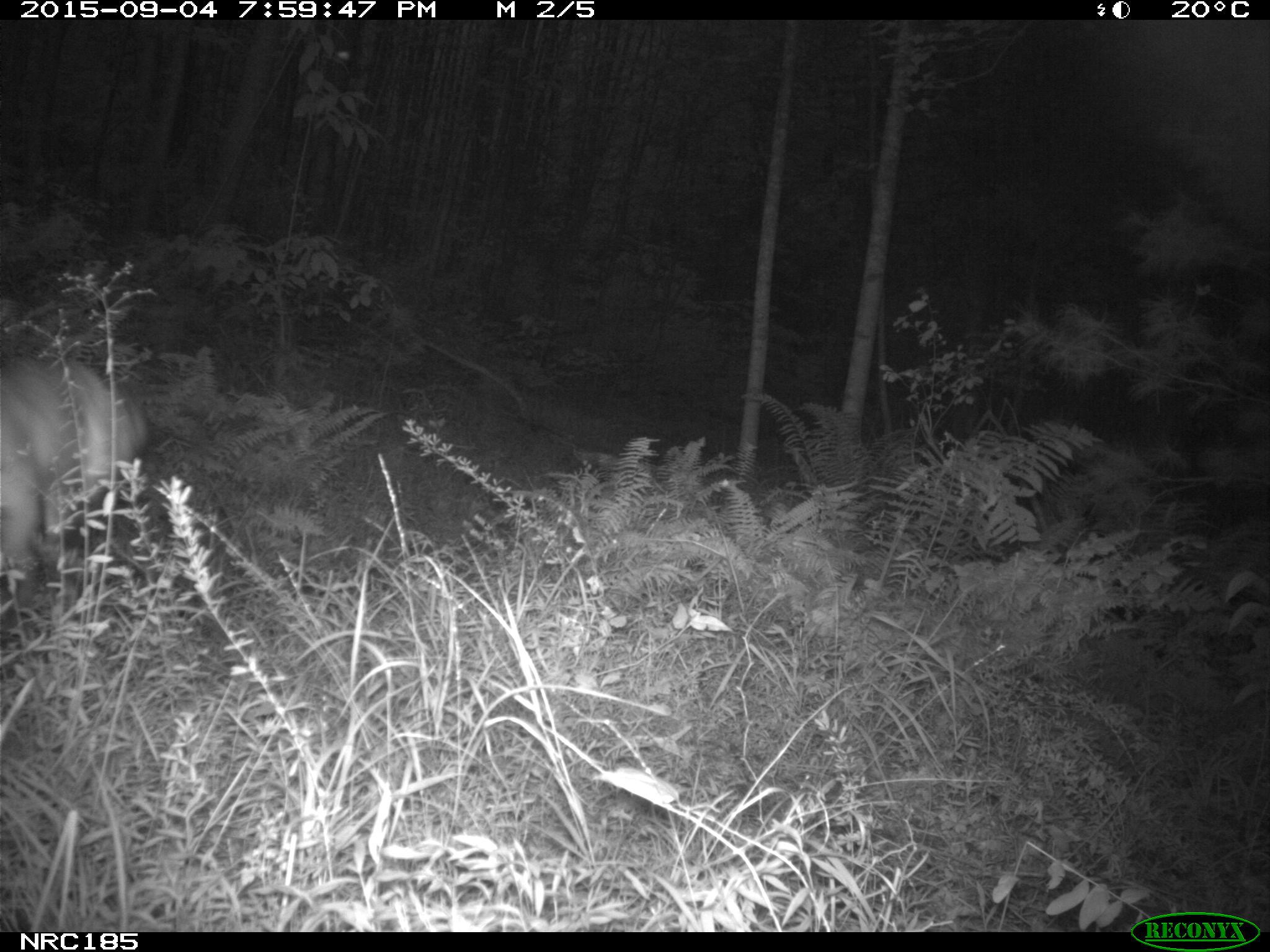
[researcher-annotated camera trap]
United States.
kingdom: Animalia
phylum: Chordata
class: Mammalia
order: Carnivora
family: Canidae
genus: Vulpes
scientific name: Vulpes vulpes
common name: red fox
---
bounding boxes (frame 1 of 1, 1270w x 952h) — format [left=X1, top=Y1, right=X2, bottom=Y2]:
Red Fox: [left=0, top=358, right=156, bottom=608]